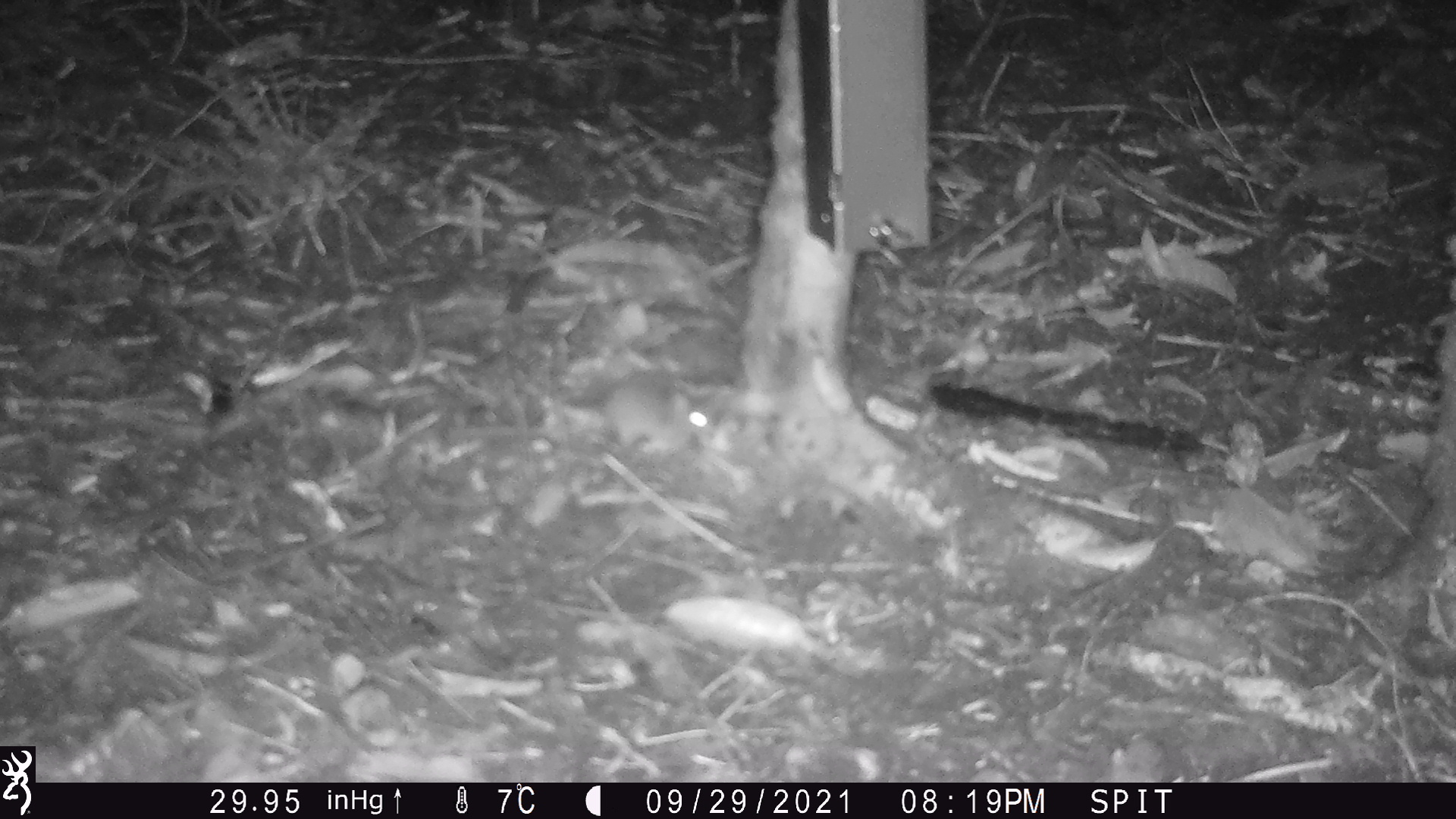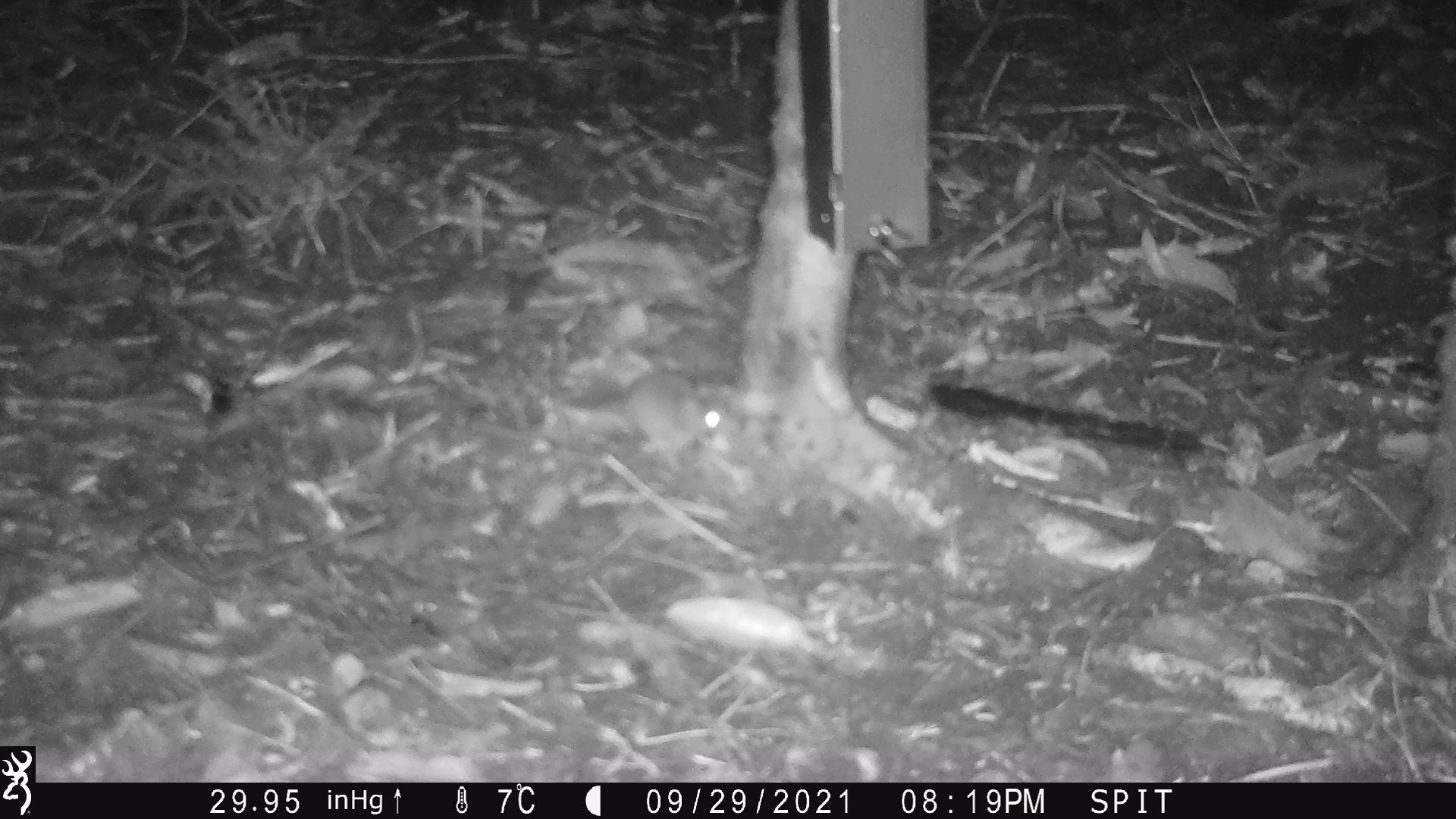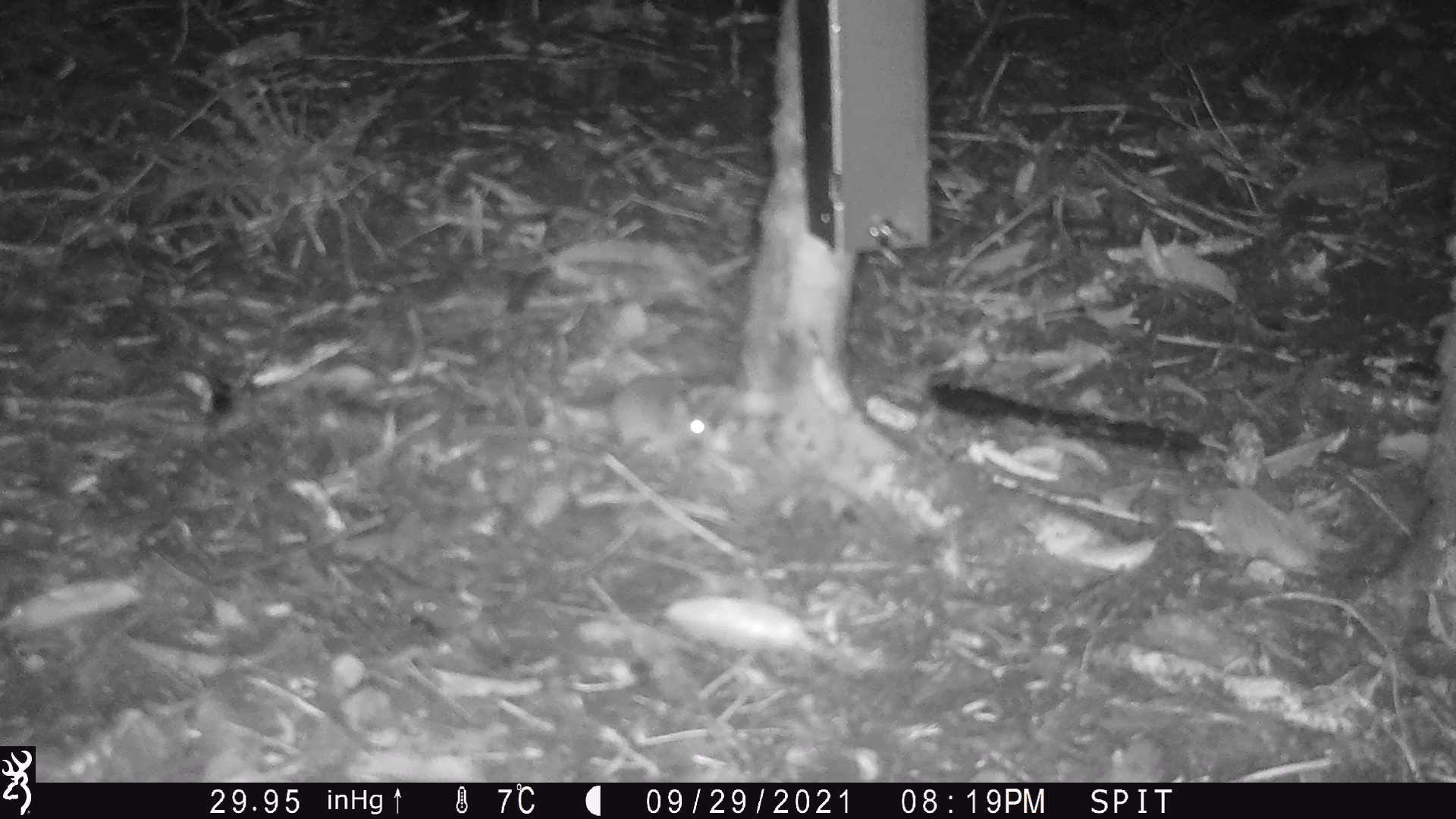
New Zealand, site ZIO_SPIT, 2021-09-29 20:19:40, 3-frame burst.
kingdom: Animalia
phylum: Chordata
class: Mammalia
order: Rodentia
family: Muridae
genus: Mus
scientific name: Mus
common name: mouse